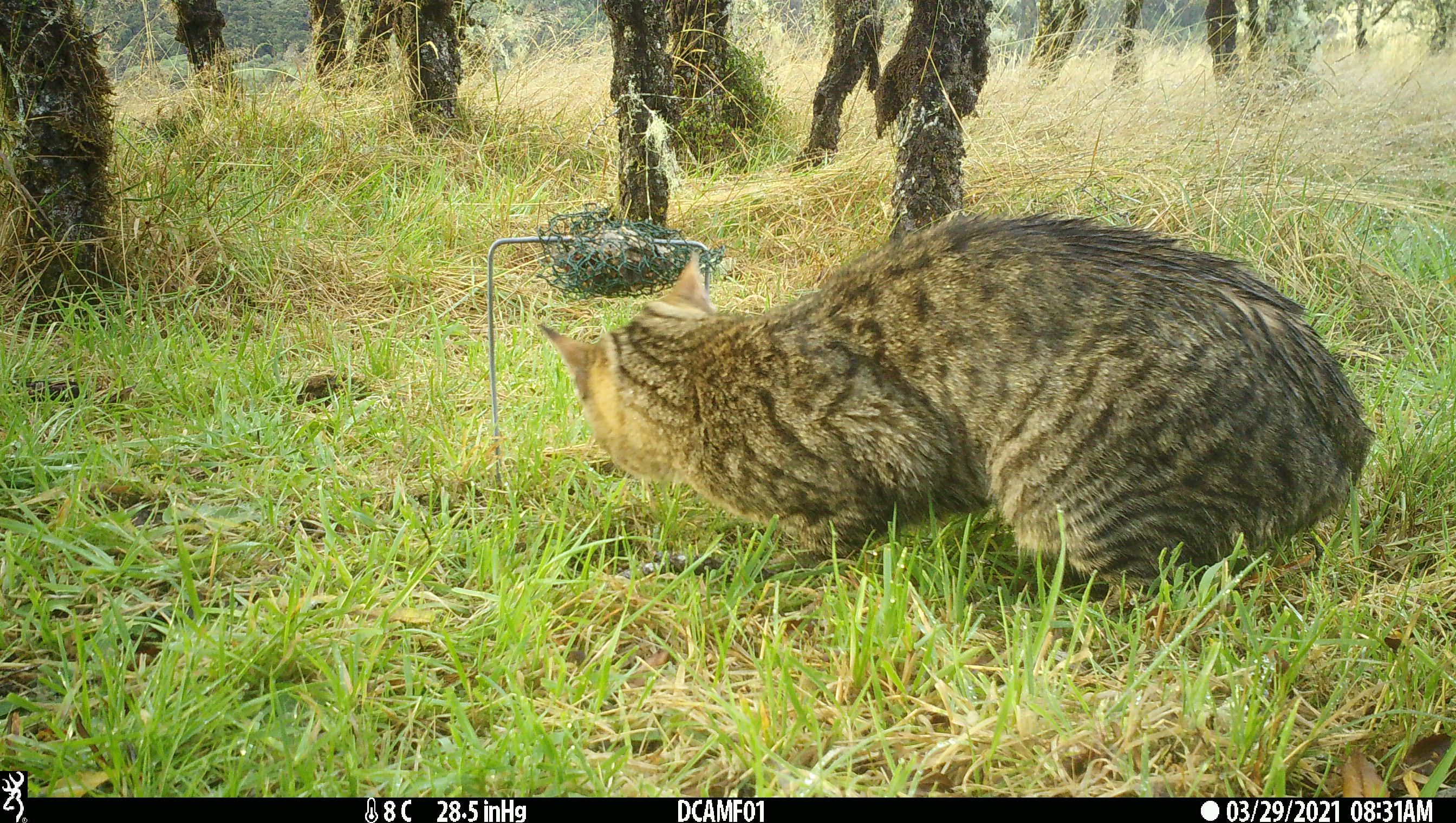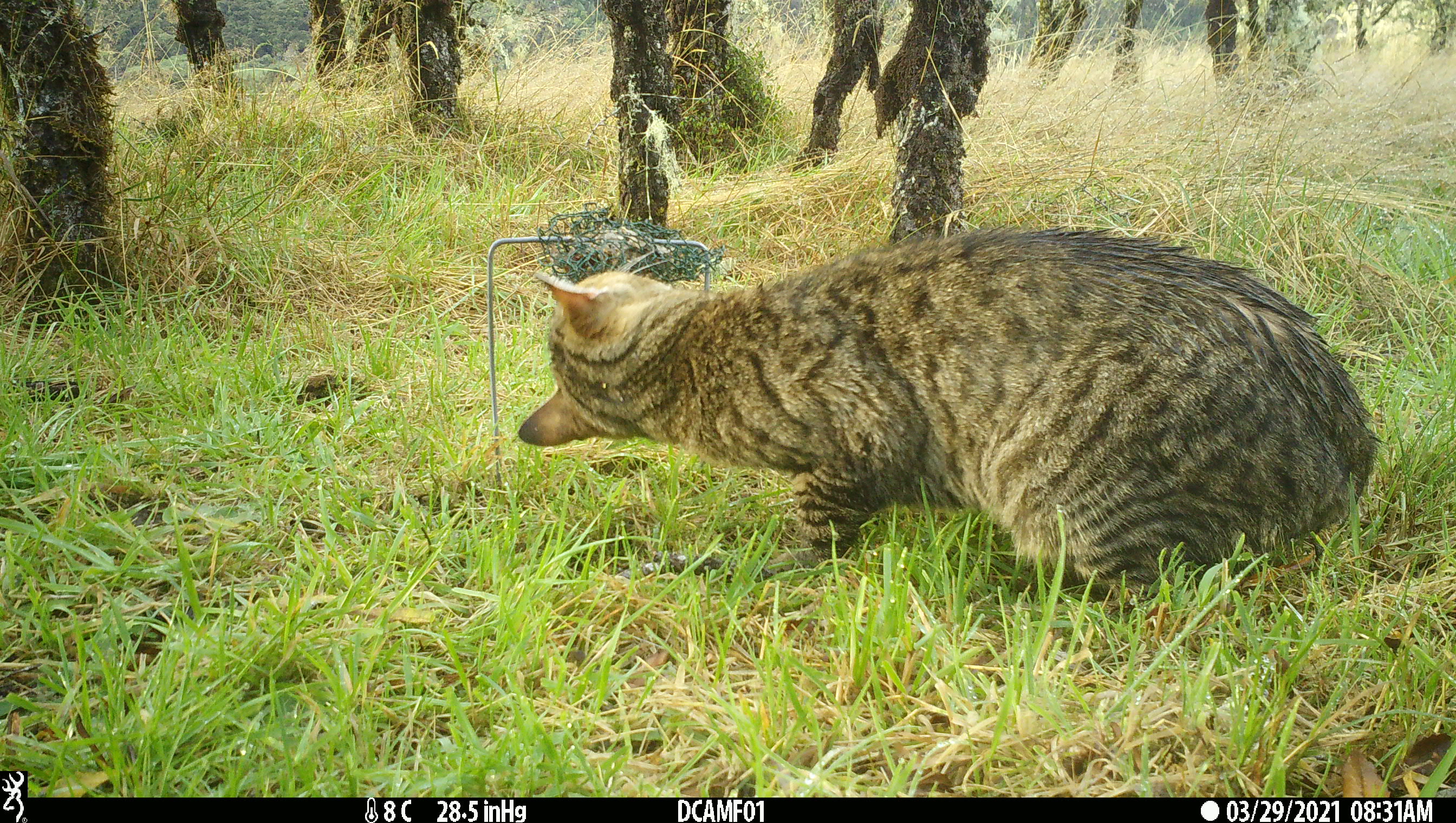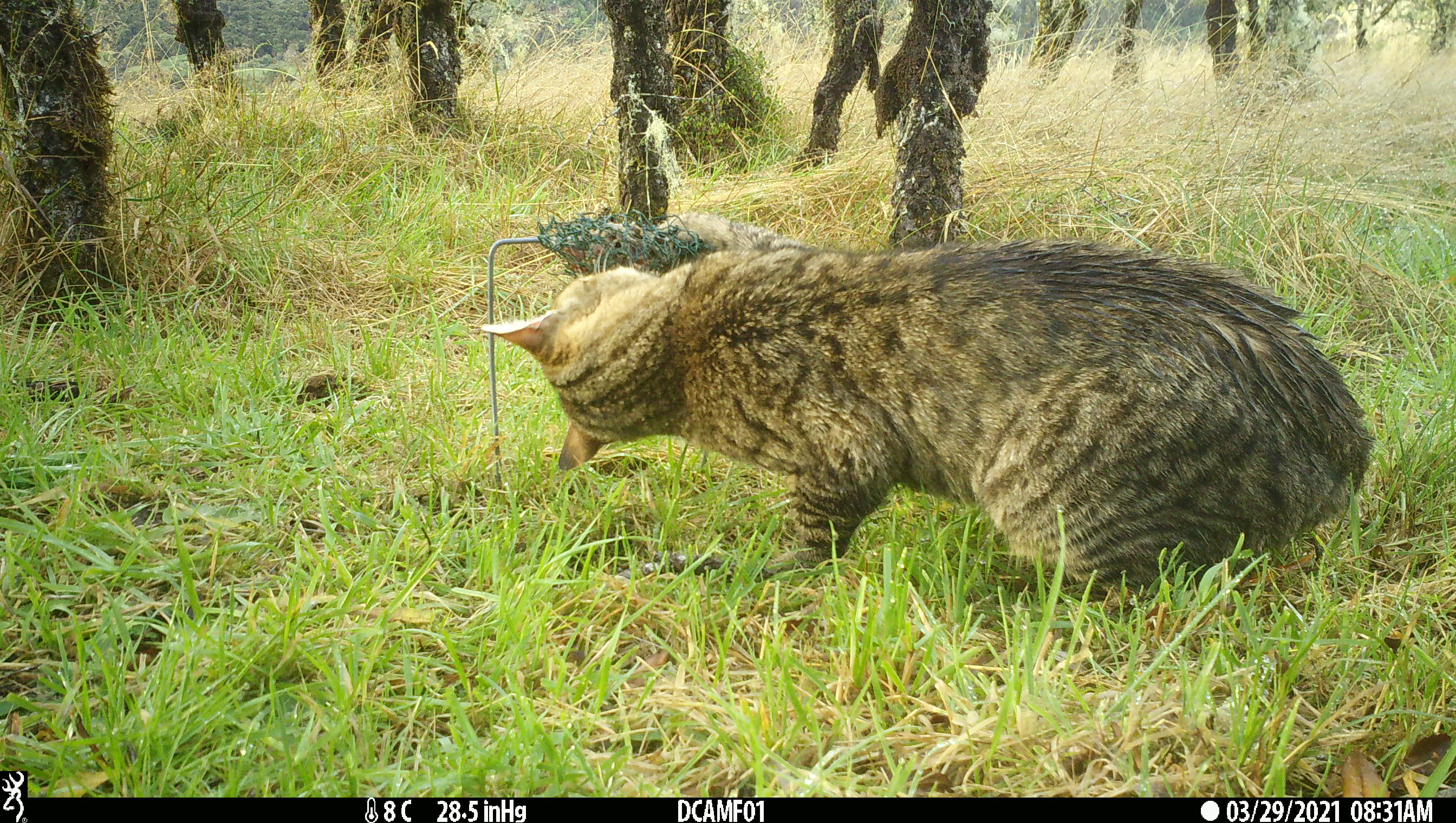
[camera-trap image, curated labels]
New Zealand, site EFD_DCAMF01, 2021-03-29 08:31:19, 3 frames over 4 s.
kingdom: Animalia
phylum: Chordata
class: Mammalia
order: Carnivora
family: Felidae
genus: Felis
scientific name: Felis catus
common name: domestic cat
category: cat